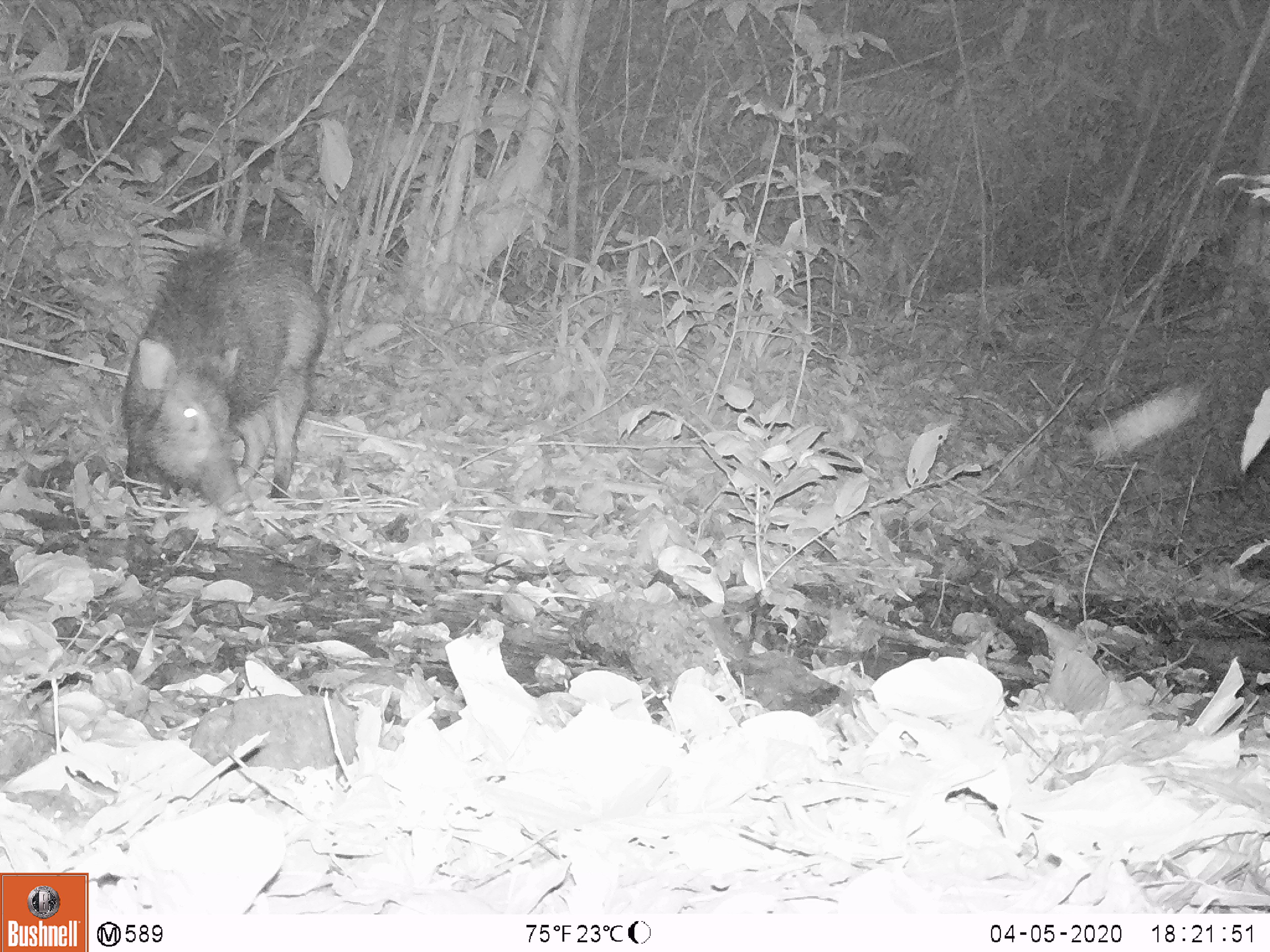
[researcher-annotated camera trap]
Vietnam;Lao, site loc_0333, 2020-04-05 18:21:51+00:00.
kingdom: Animalia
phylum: Chordata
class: Mammalia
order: Artiodactyla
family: Suidae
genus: Sus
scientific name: Sus scrofa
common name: eurasian wild pig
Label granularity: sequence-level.